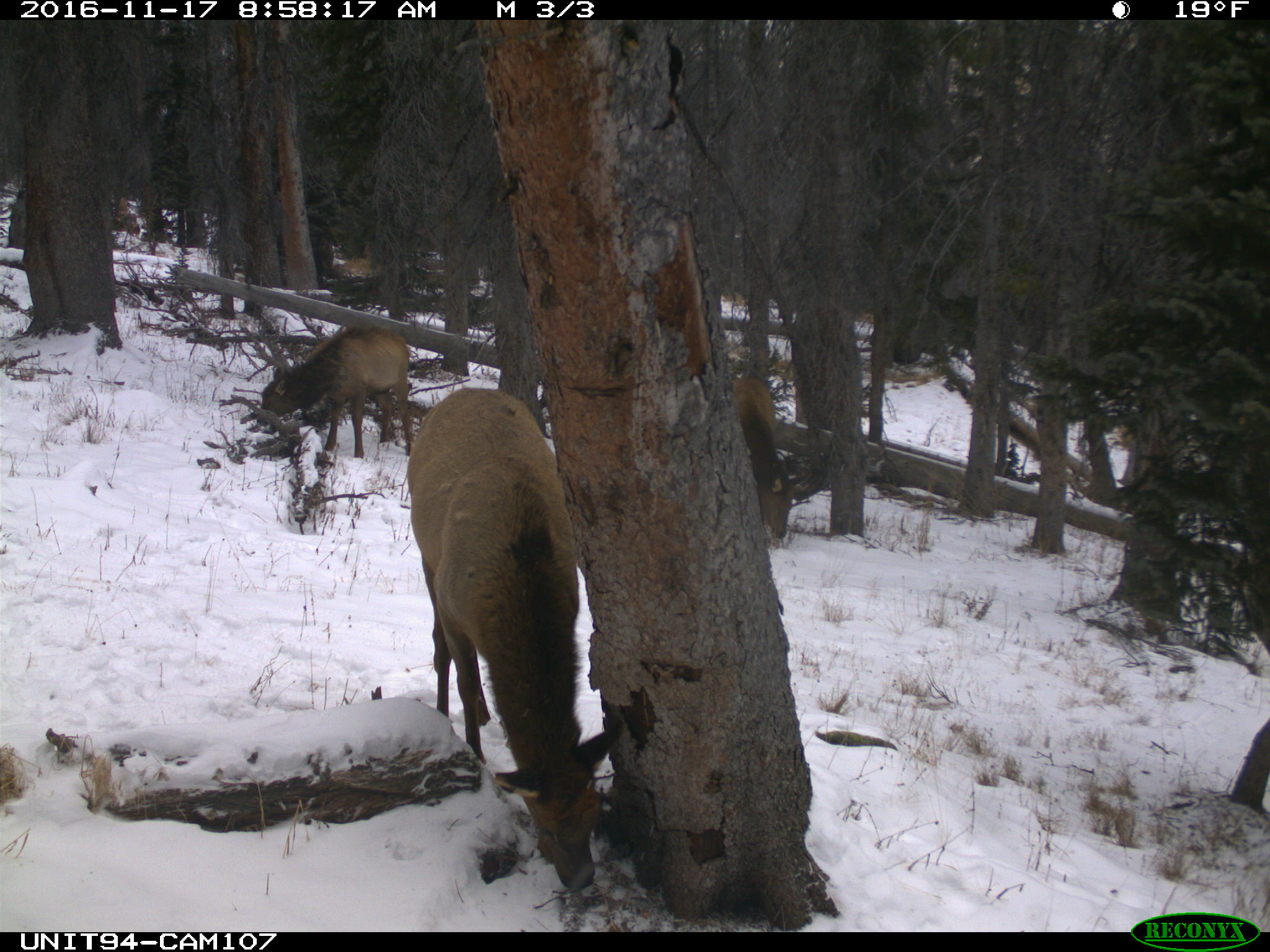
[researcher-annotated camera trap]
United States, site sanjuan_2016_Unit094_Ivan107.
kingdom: Animalia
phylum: Chordata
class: Mammalia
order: Artiodactyla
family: Cervidae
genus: Cervus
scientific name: Cervus elaphus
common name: red deer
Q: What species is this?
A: Cervus elaphus (red deer).